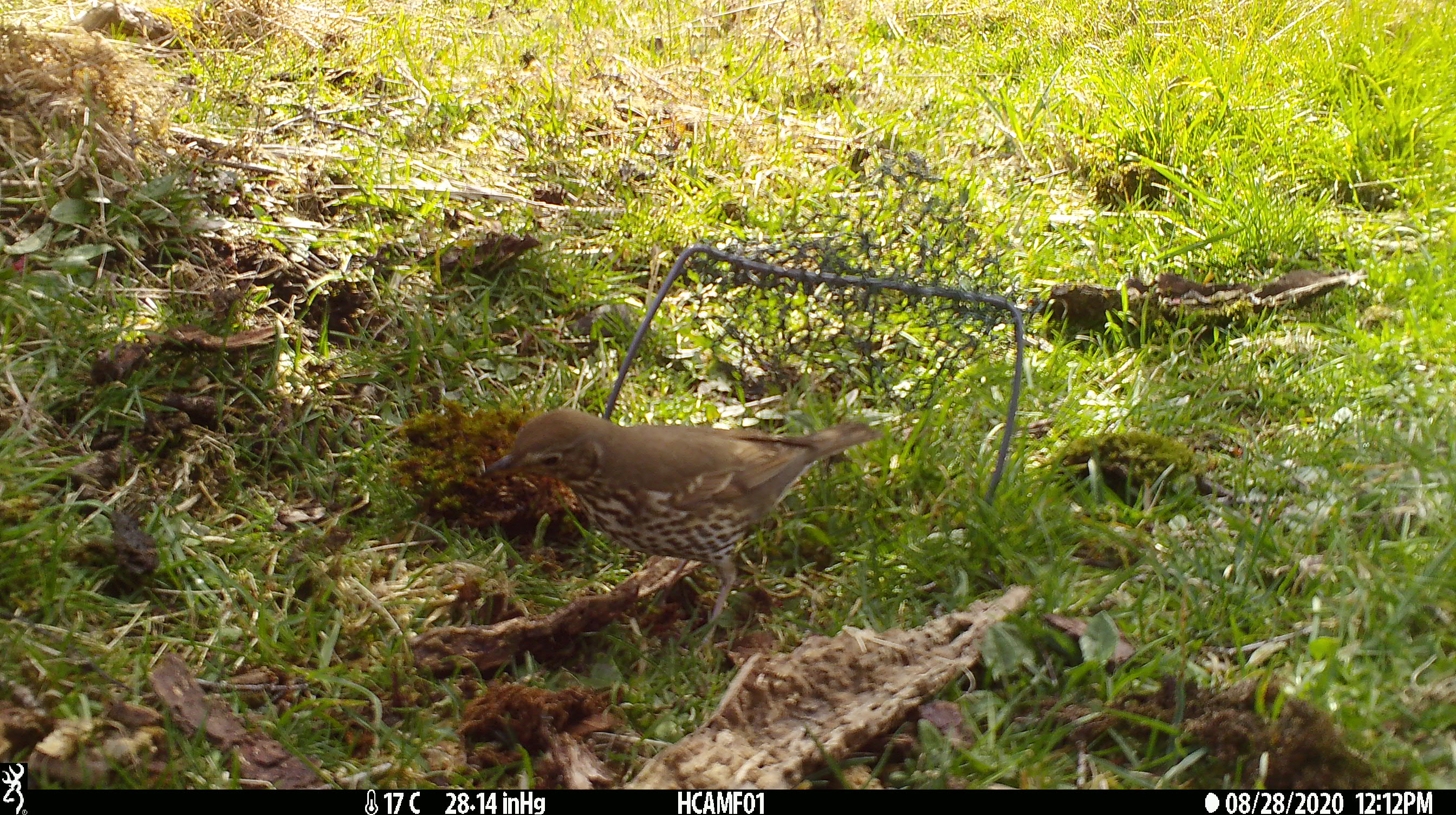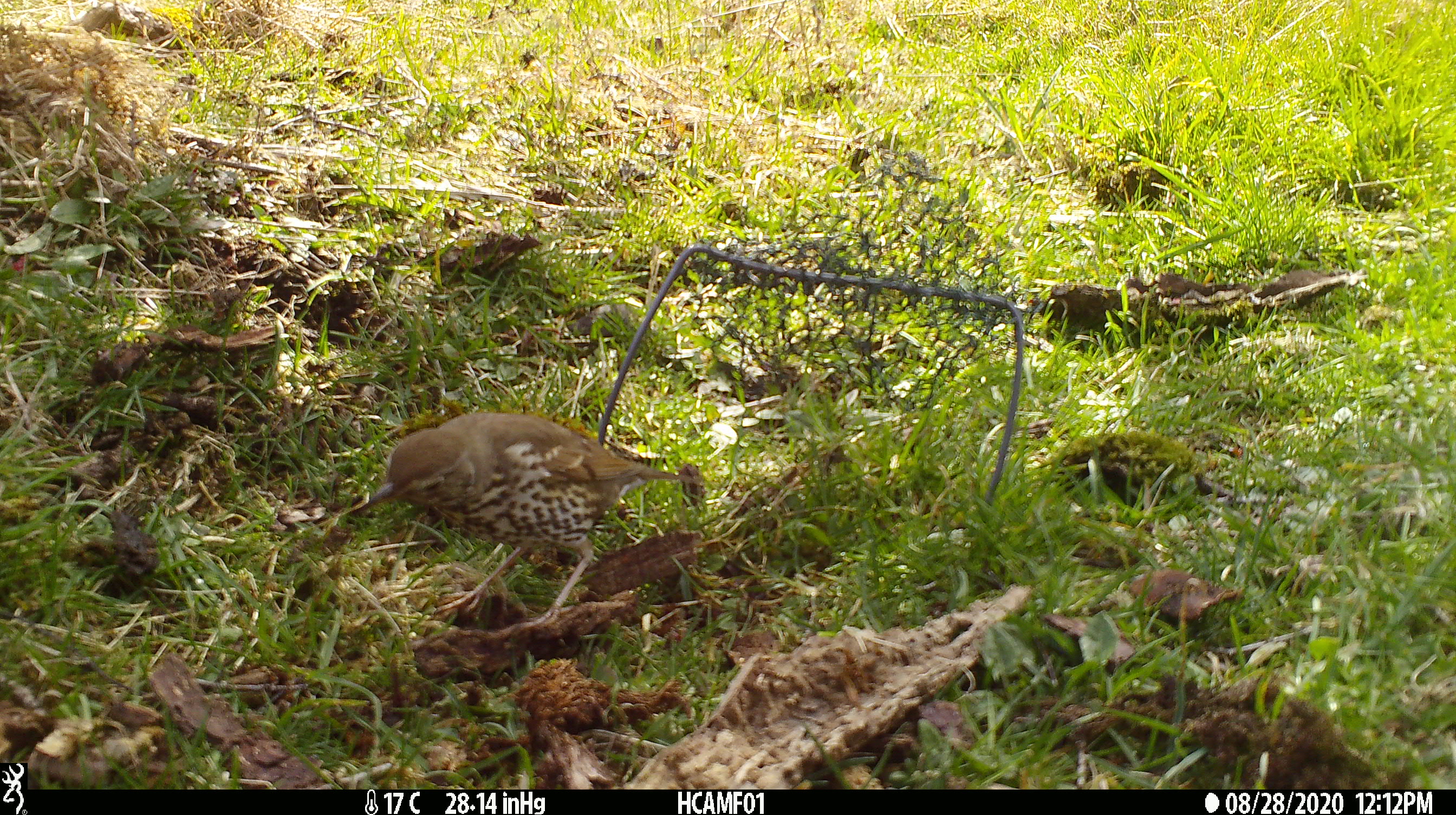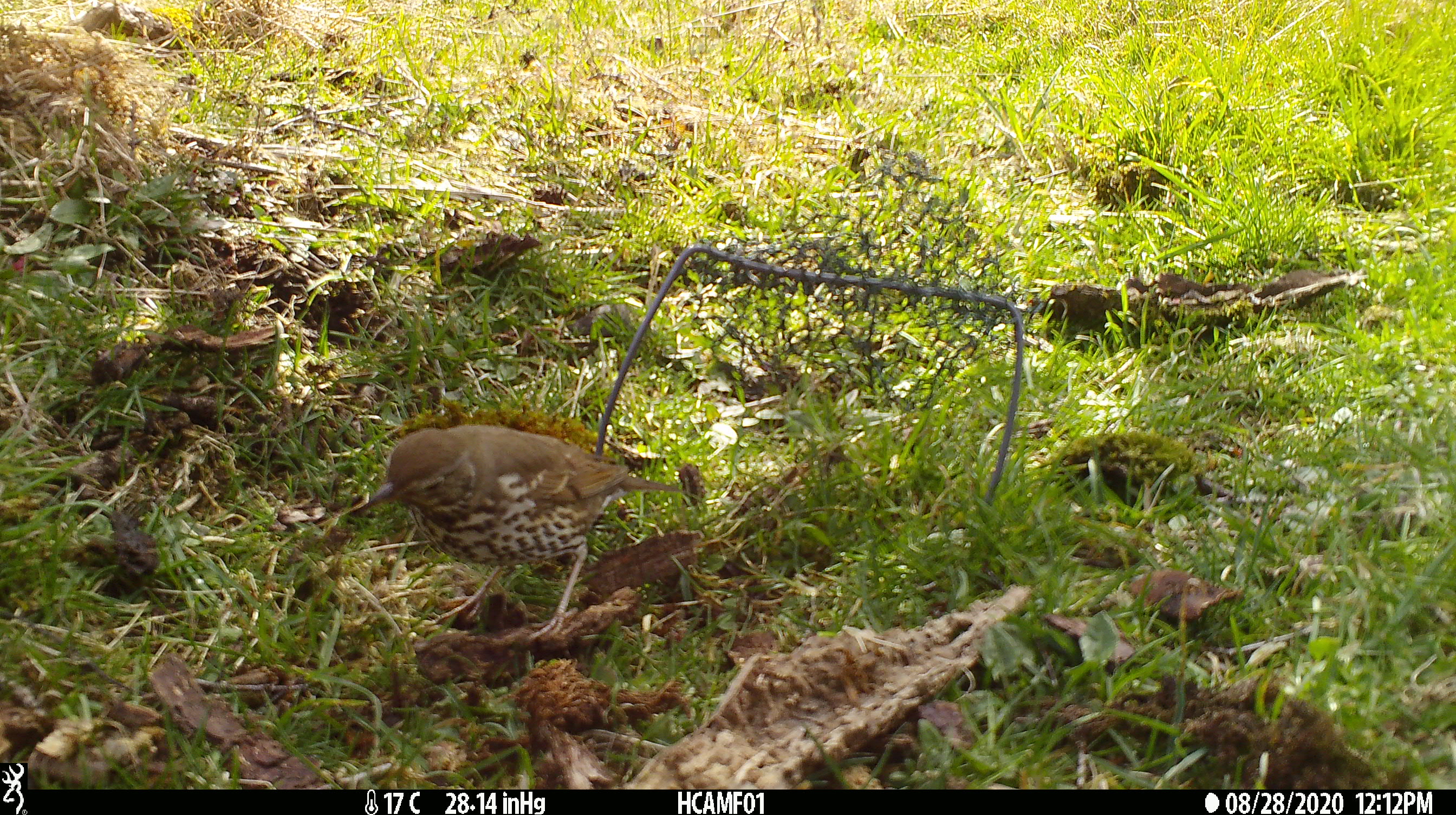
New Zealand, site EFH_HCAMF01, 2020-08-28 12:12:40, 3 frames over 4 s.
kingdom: Animalia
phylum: Chordata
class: Aves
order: Passeriformes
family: Turdidae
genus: Turdus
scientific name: Turdus philomelos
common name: song thrush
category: thrush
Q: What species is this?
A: Thrush (song thrush) (Turdus philomelos).